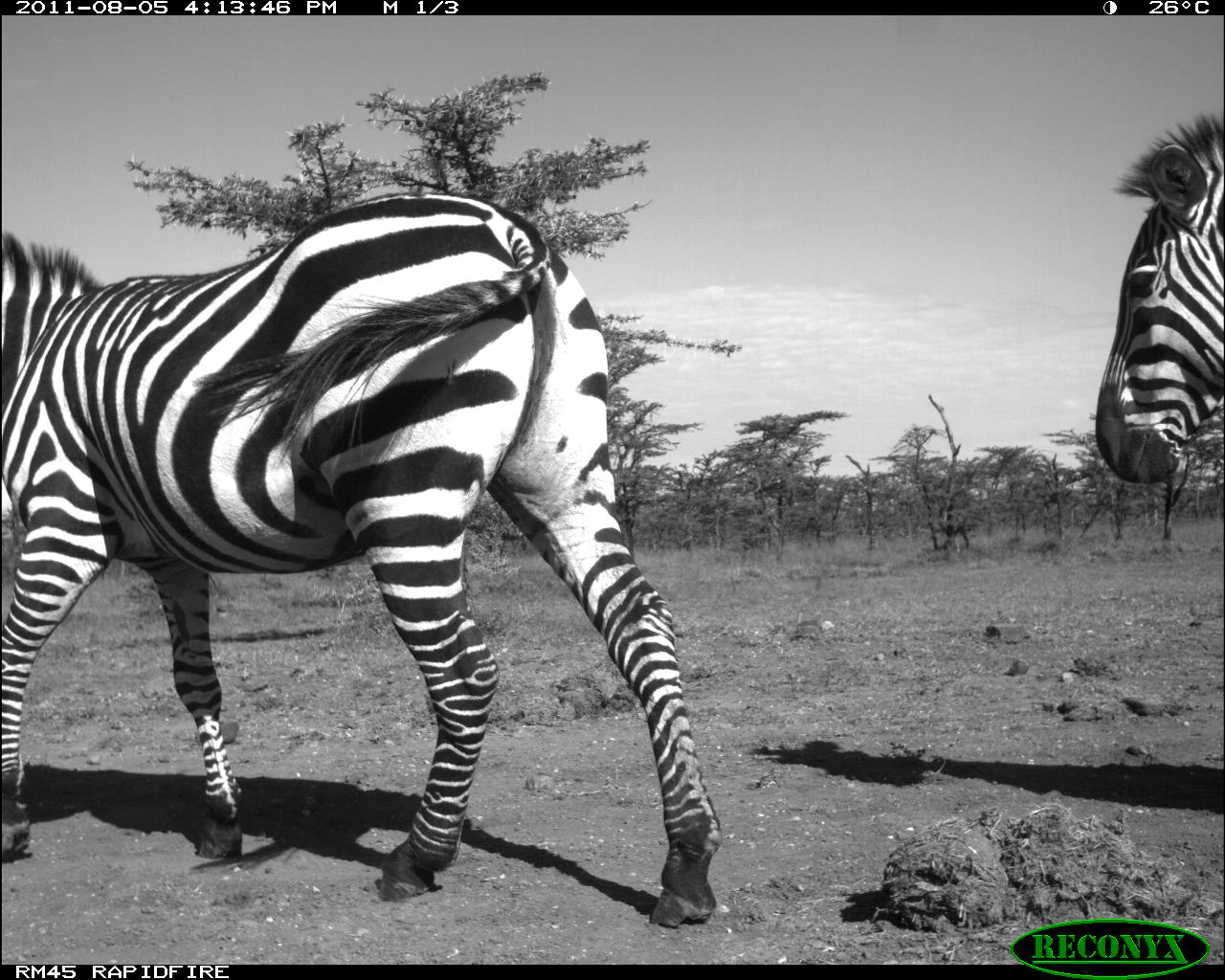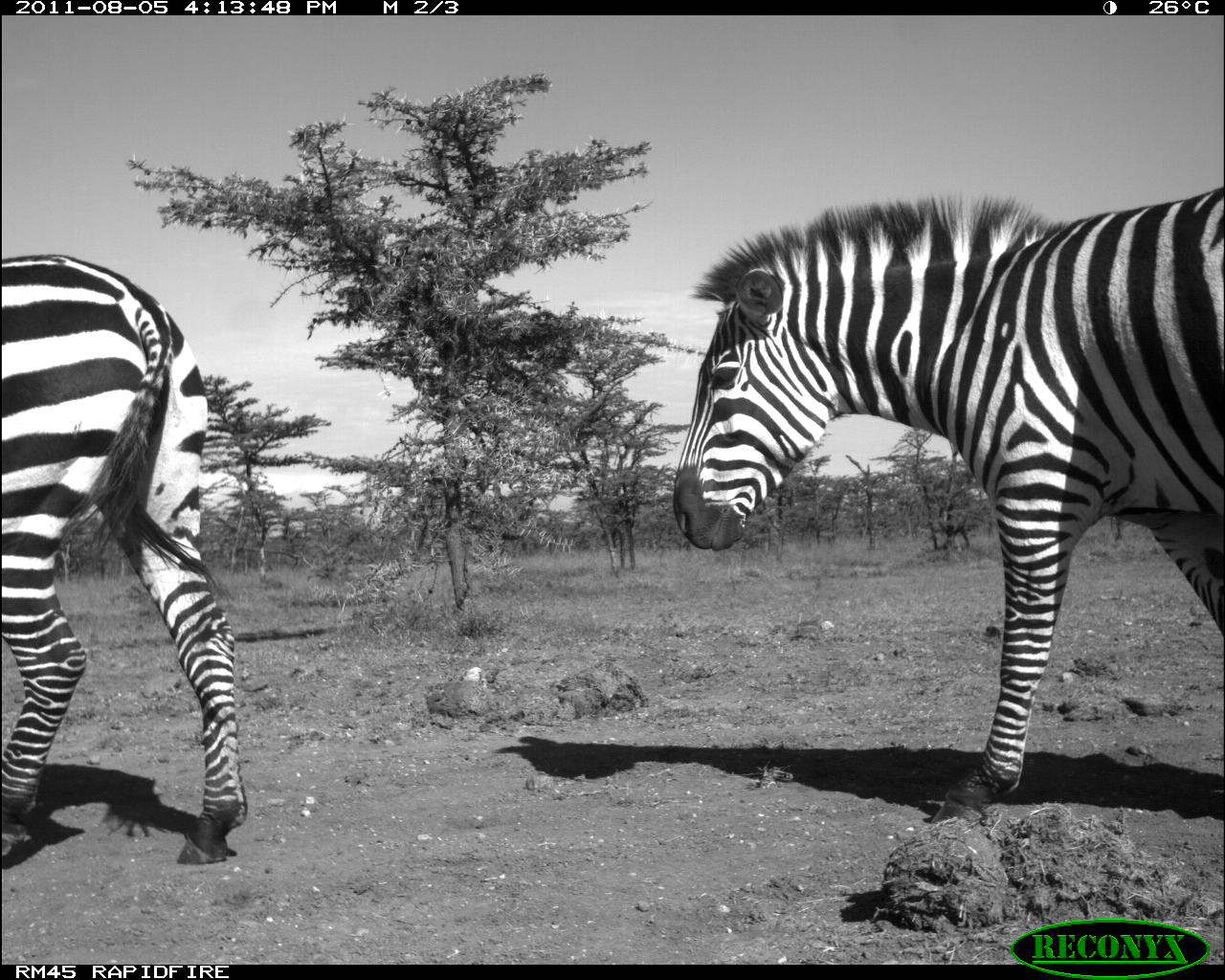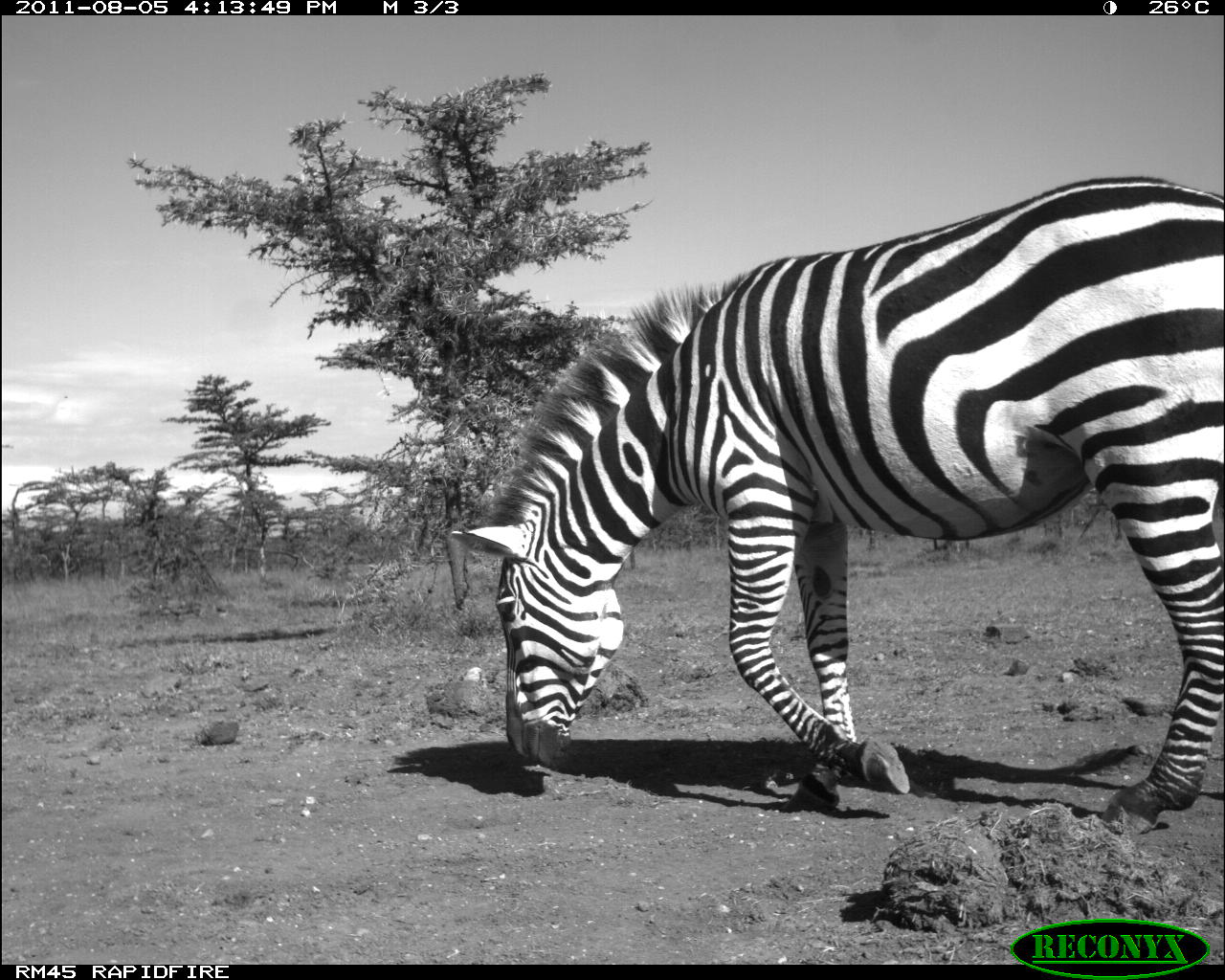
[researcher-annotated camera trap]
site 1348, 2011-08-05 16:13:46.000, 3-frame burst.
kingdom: Animalia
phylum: Chordata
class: Mammalia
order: Perissodactyla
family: Equidae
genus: Equus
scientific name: Equus quagga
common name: plains zebra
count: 2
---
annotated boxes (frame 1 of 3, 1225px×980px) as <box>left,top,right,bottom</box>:
equus quagga: <box>0,187,724,930</box>; <box>1092,107,1225,487</box>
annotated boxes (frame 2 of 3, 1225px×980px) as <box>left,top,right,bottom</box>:
equus quagga: <box>667,182,1225,833</box>; <box>1,250,254,859</box>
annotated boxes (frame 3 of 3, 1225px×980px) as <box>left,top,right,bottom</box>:
equus quagga: <box>446,168,1225,837</box>